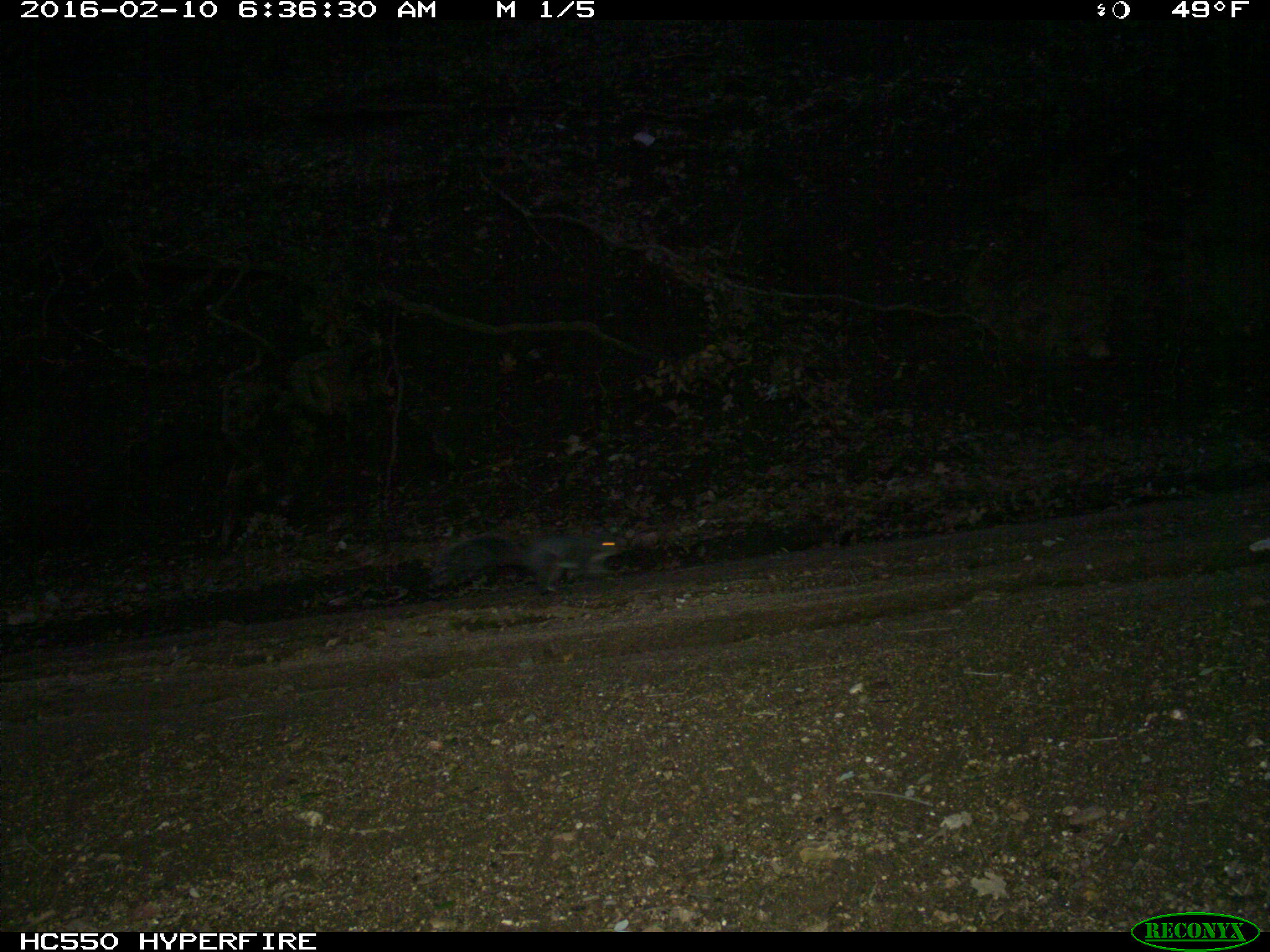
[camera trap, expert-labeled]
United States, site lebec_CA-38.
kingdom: Animalia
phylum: Chordata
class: Mammalia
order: Rodentia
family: Sciuridae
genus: Sciurus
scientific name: Sciurus carolinensis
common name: eastern gray squirrel